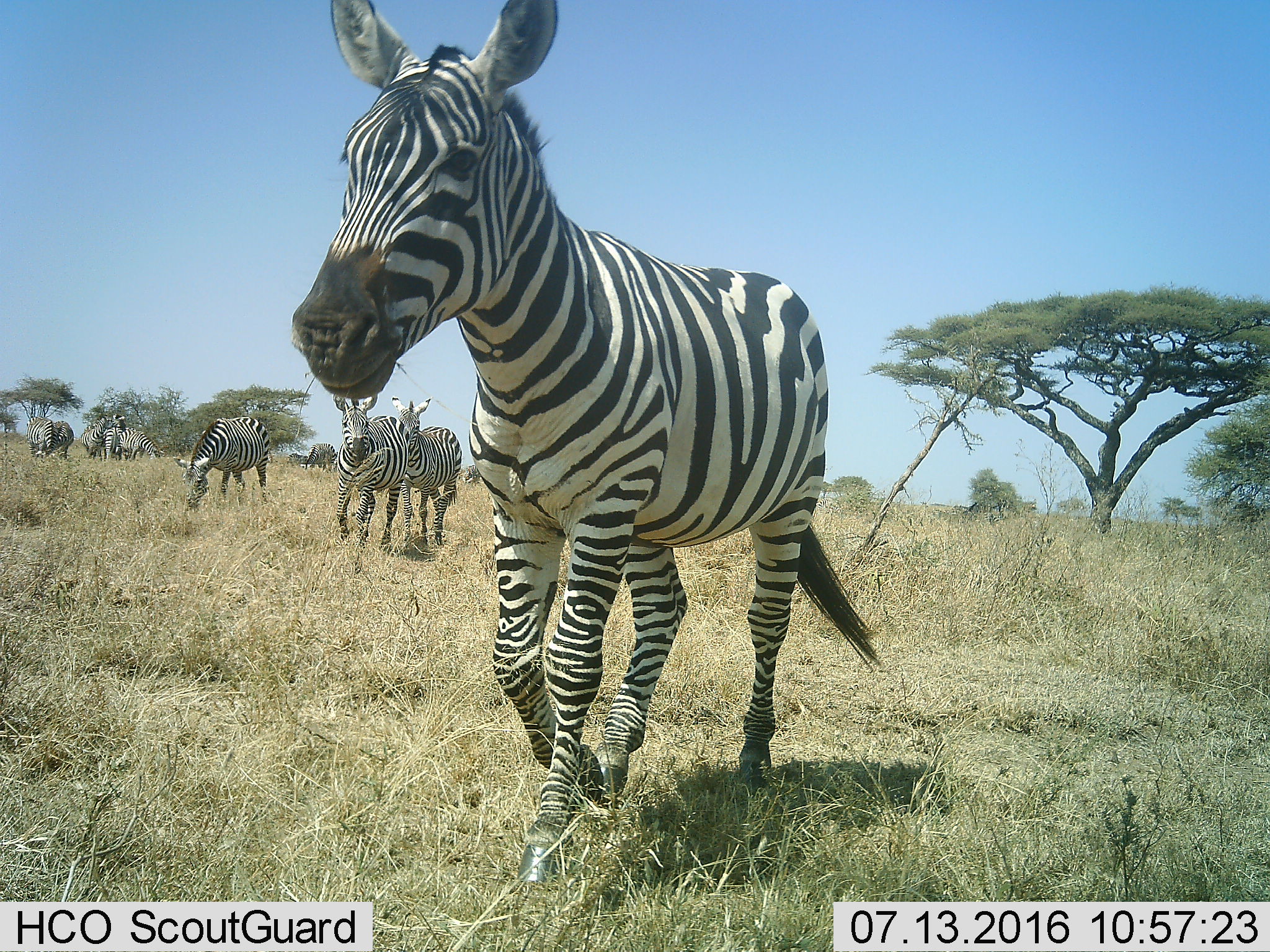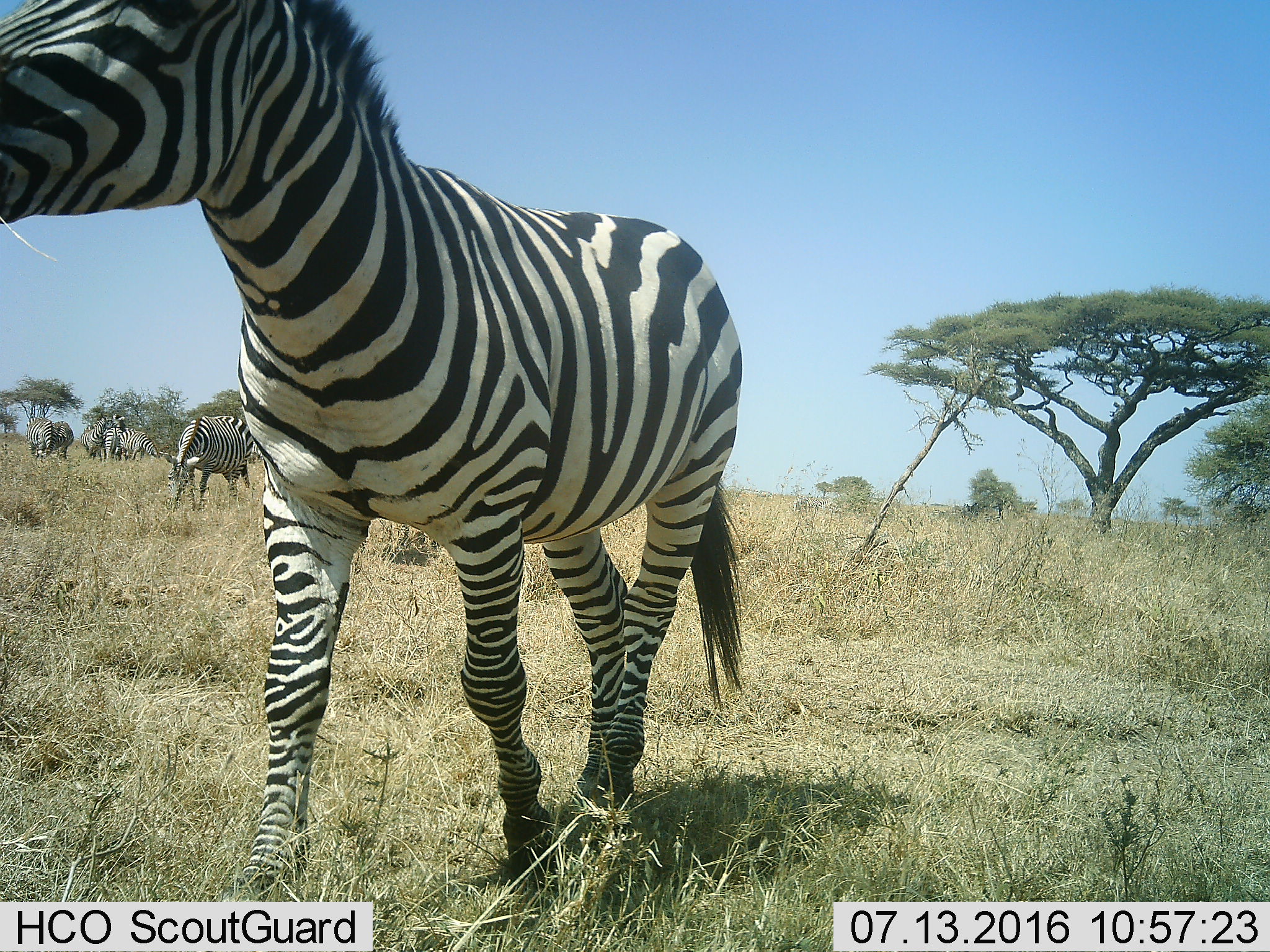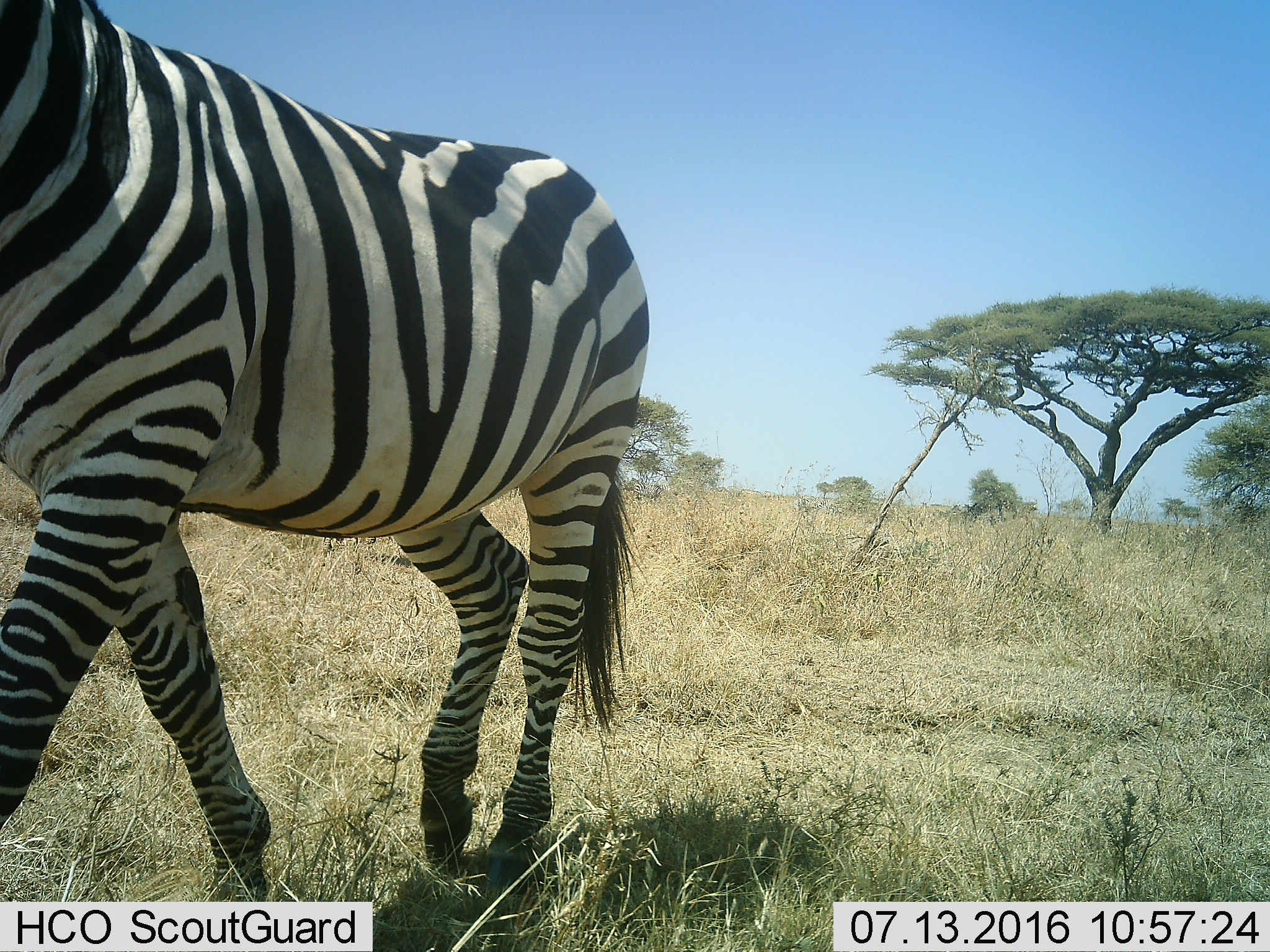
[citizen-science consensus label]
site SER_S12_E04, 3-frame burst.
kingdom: Animalia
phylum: Chordata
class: Mammalia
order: Perissodactyla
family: Equidae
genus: Equus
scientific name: Equus quagga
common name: plains zebra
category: zebraplains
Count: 11-50.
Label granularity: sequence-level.